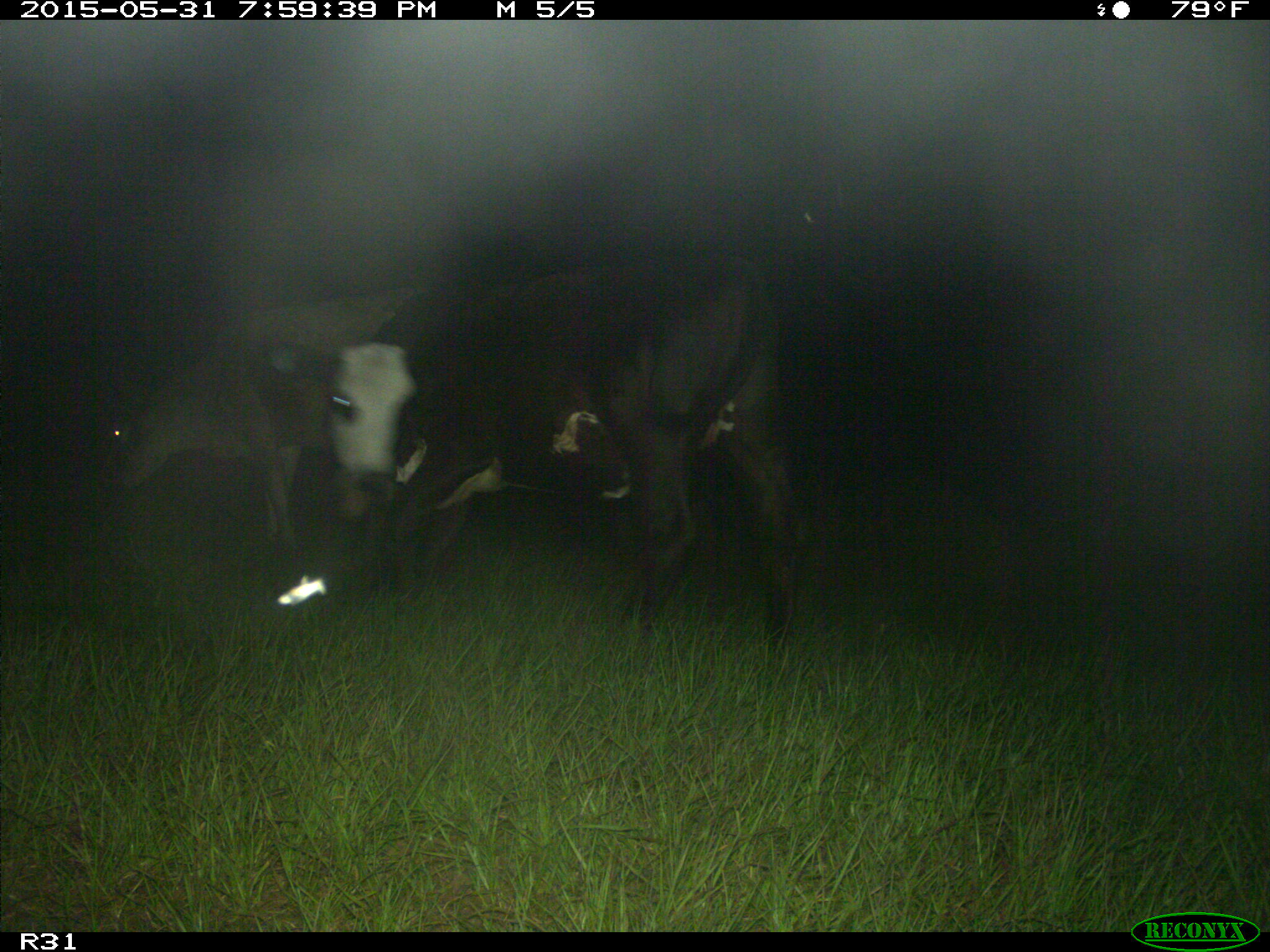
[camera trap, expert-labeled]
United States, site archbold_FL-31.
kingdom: Animalia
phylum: Chordata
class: Mammalia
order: Artiodactyla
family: Bovidae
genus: Bos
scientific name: Bos taurus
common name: domestic cow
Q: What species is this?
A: Bos taurus (domestic cow).